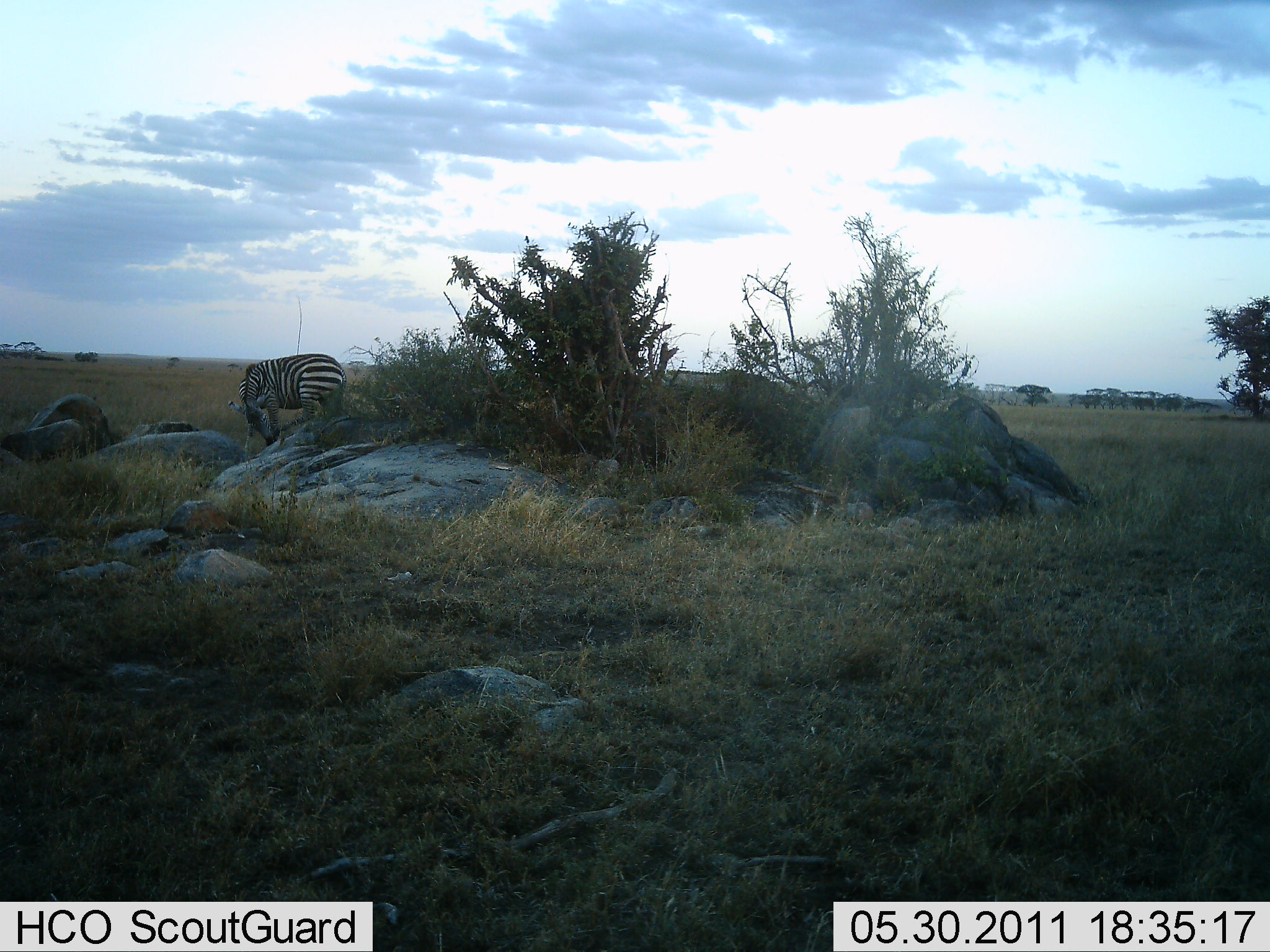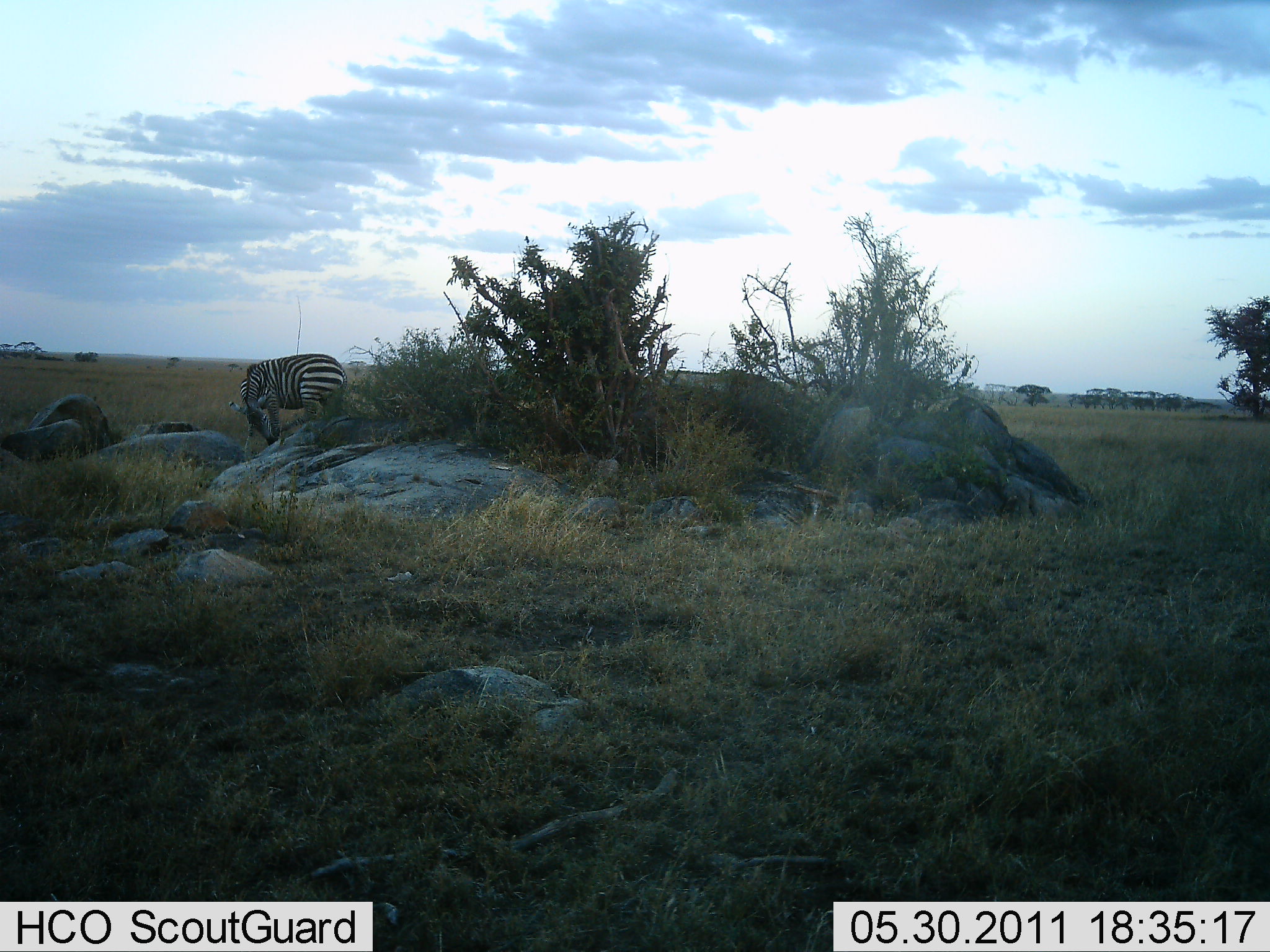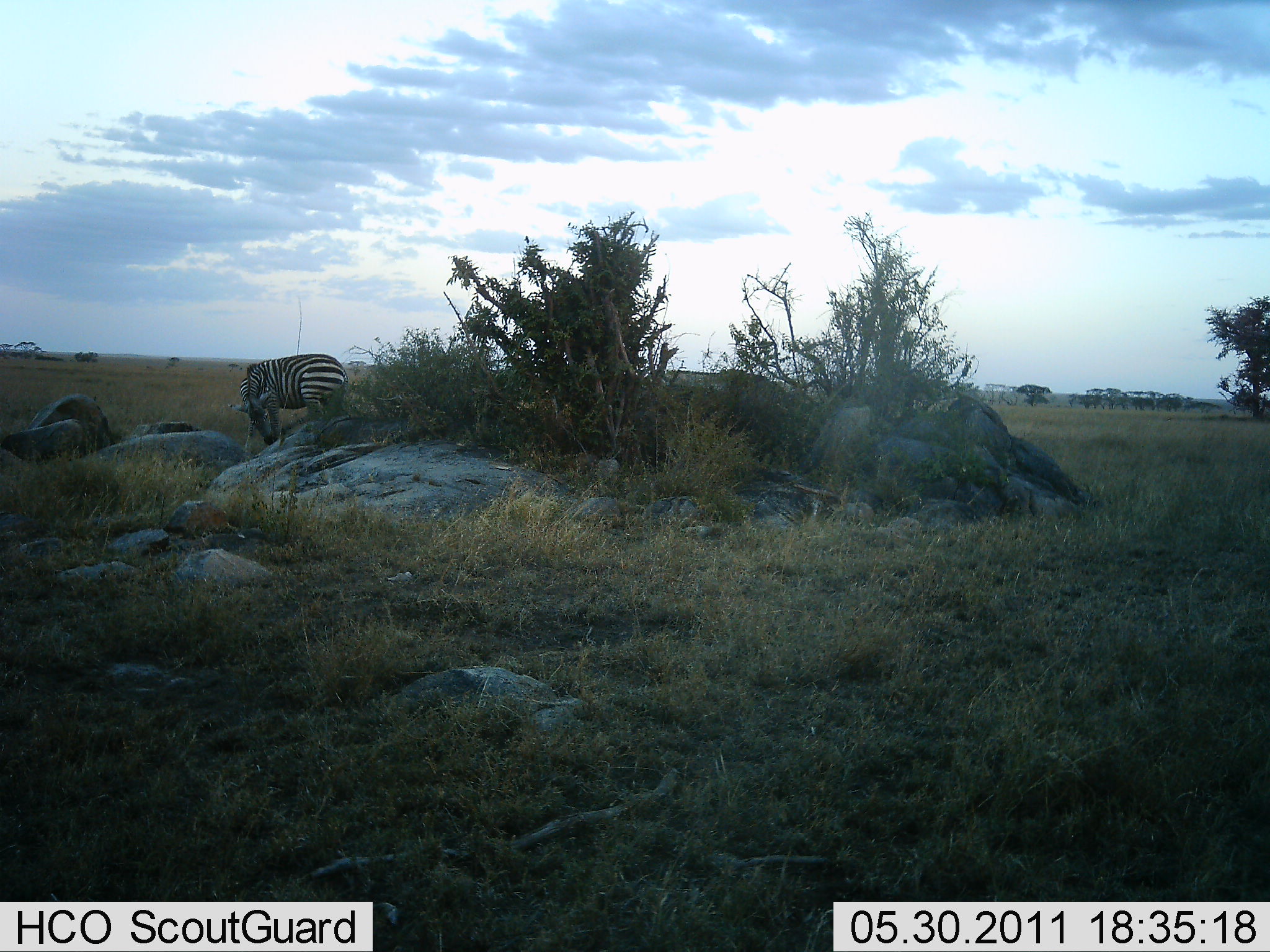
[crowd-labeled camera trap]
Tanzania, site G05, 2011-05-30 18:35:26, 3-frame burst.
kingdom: Animalia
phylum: Chordata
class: Mammalia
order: Perissodactyla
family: Equidae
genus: Equus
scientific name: Equus quagga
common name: plains zebra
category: zebra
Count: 1.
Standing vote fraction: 30%.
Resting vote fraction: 0%.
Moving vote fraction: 10%.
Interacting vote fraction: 0%.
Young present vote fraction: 0%.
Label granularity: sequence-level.